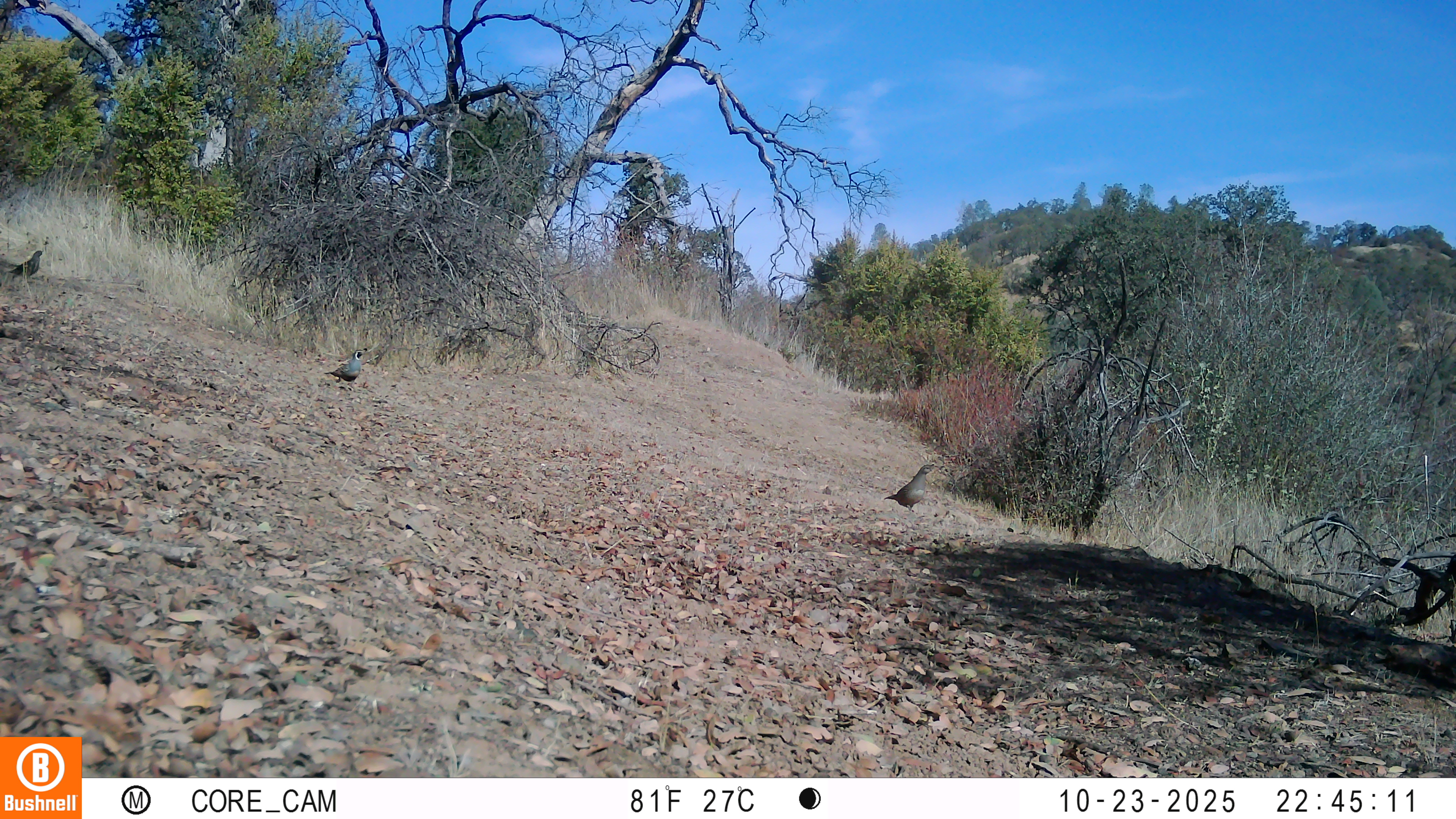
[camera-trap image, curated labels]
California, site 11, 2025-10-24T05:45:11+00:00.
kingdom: Animalia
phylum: Chordata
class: Aves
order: Galliformes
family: Odontophoridae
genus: Callipepla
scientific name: Callipepla californica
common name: california quail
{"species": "california quail (Callipepla californica)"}